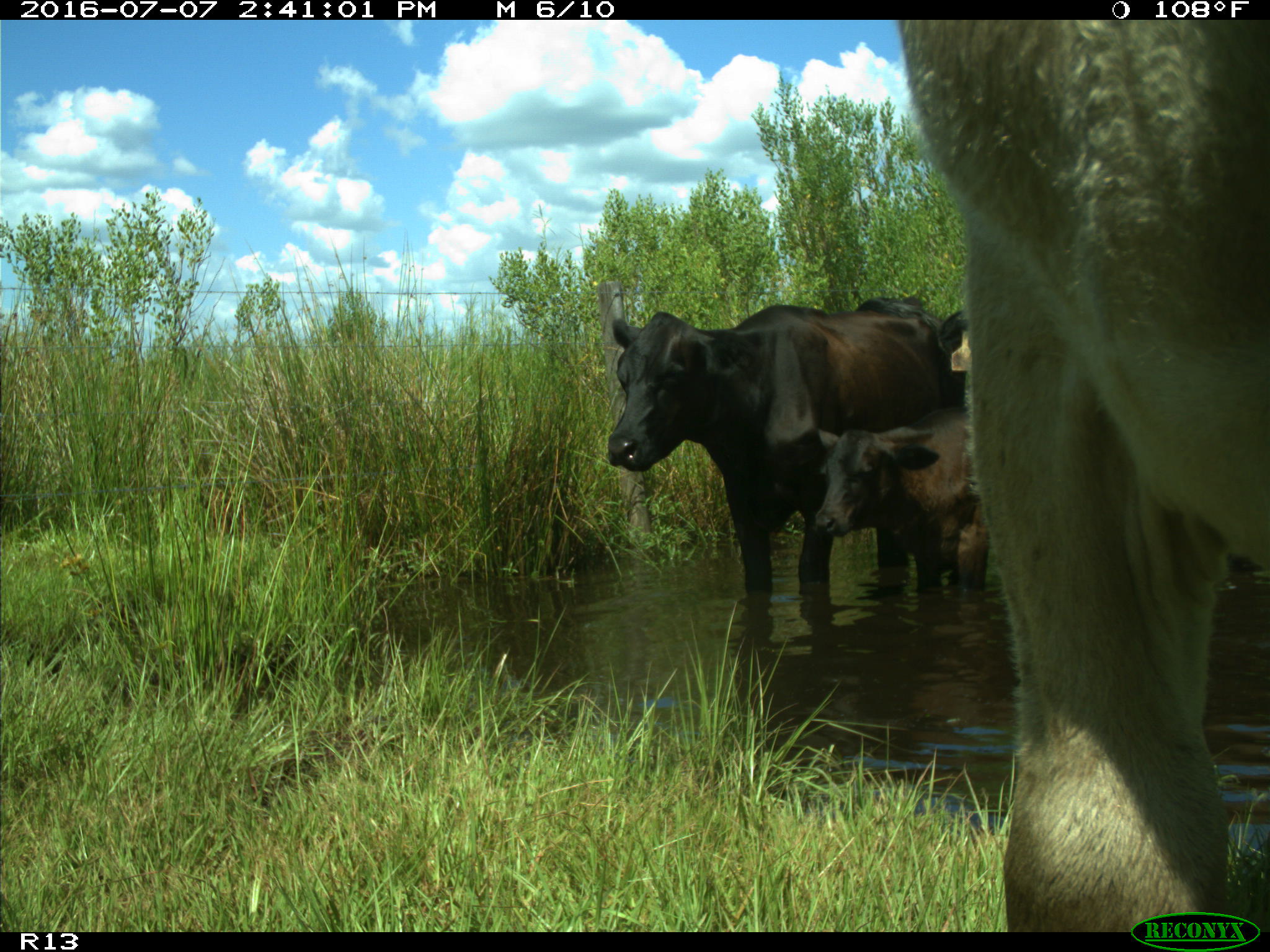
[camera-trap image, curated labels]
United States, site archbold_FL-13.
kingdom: Animalia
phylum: Chordata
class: Mammalia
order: Artiodactyla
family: Bovidae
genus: Bos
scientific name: Bos taurus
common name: domestic cow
Bos taurus (domestic cow).